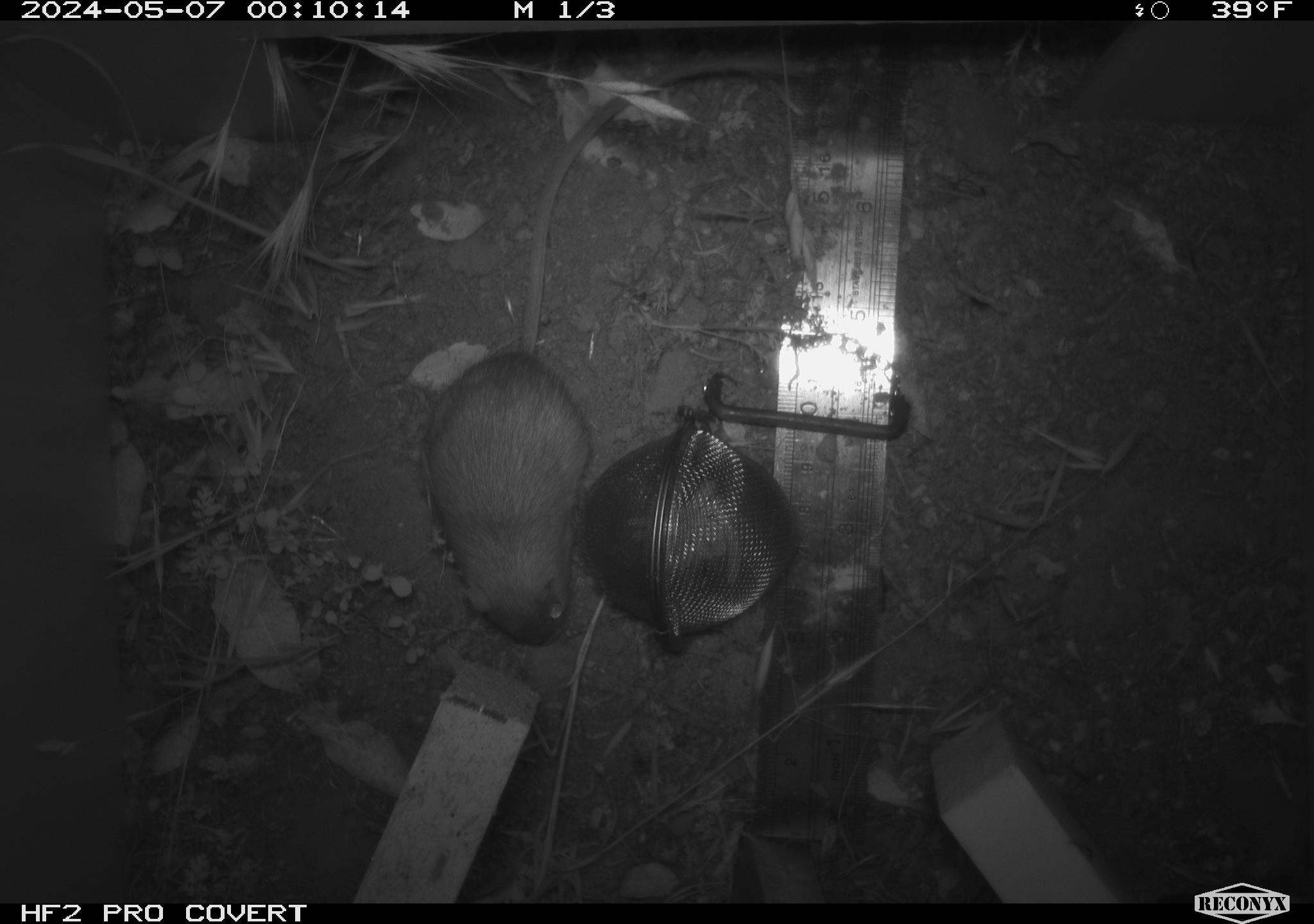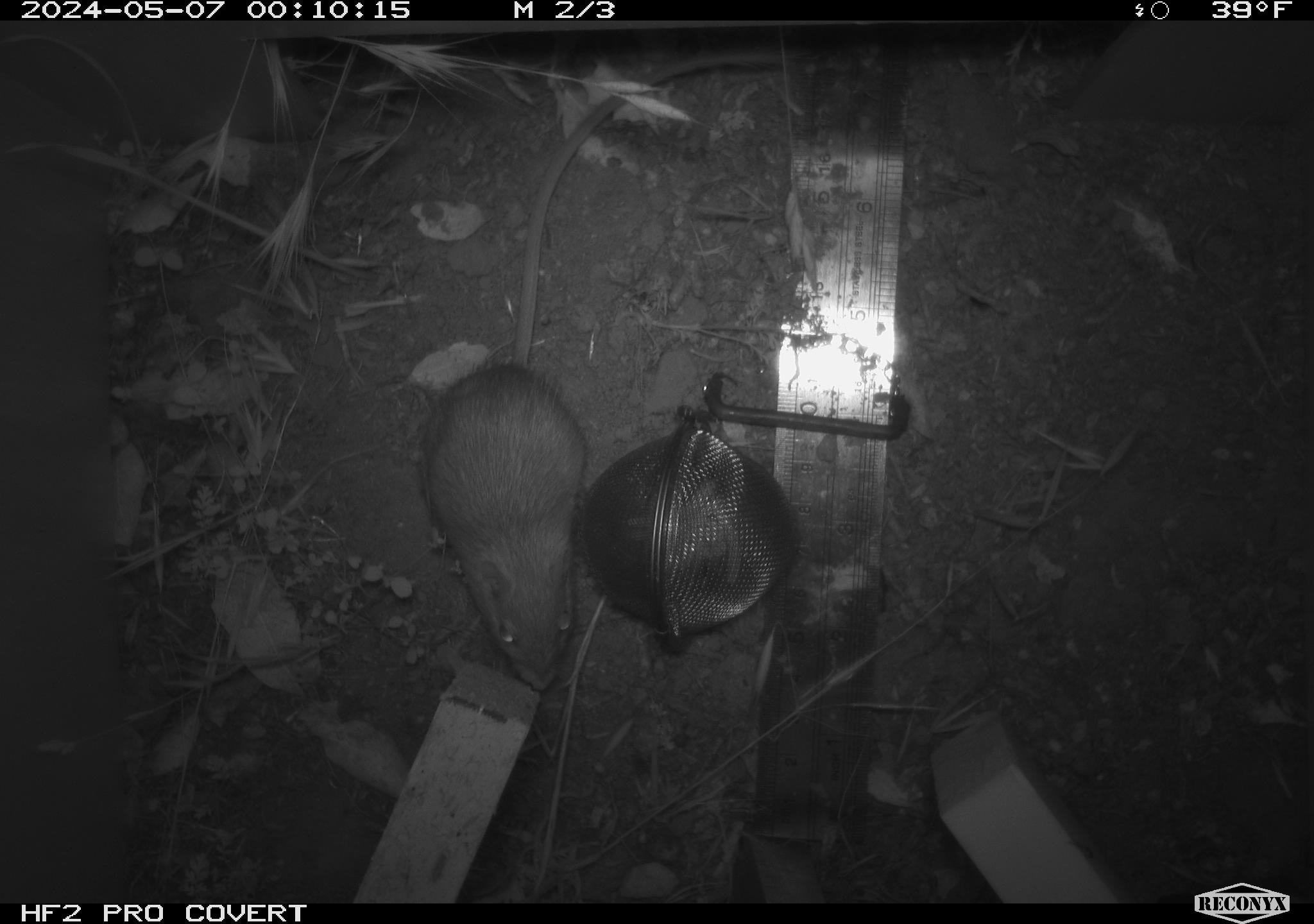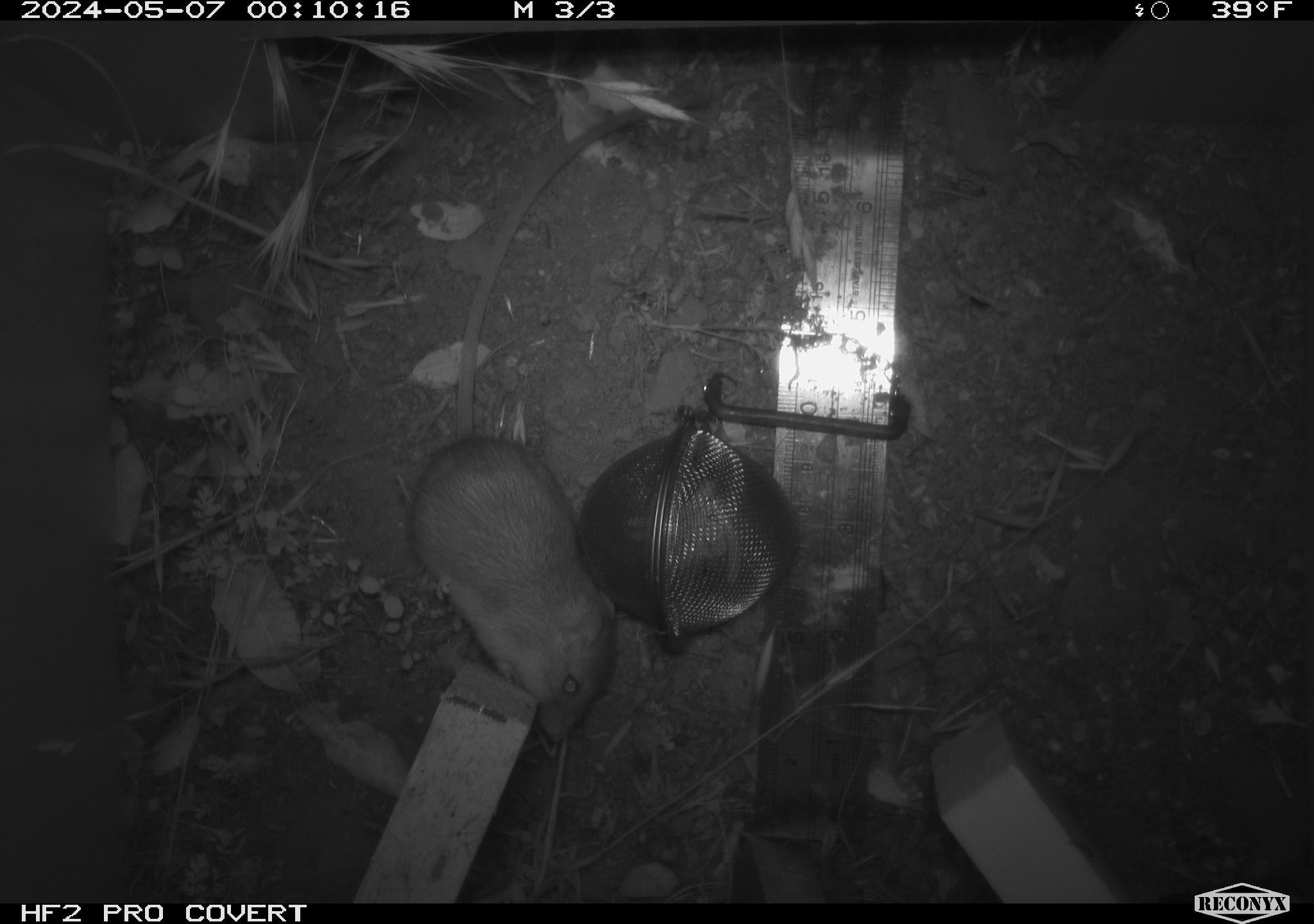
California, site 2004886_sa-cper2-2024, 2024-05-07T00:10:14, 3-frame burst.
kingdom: Animalia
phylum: Chordata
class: Mammalia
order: Rodentia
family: Heteromyidae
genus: Dipodomys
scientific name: Dipodomys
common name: kangaroo rats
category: dipodomys species